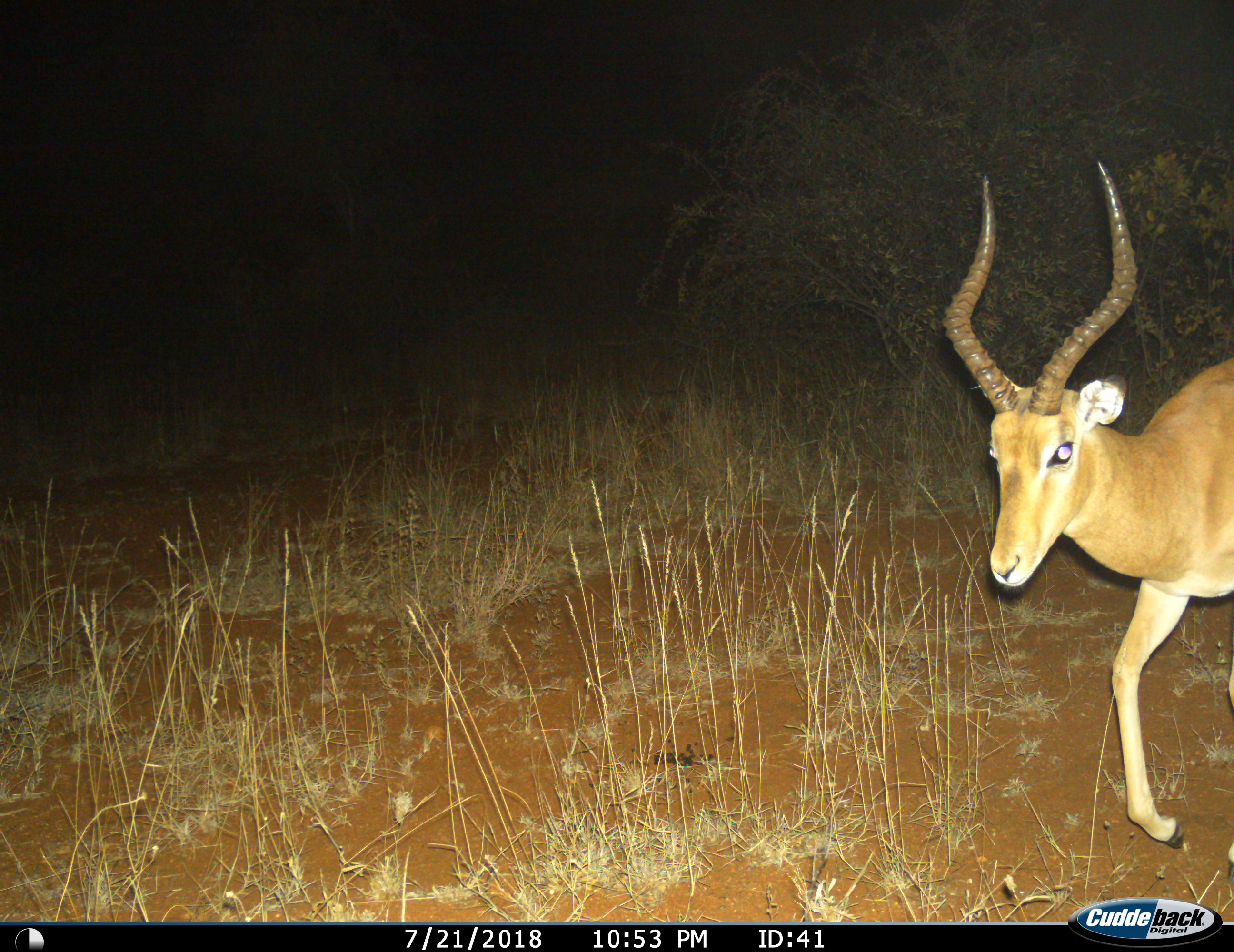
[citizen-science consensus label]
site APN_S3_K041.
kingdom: Animalia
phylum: Chordata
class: Mammalia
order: Artiodactyla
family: Bovidae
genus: Aepyceros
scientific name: Aepyceros melampus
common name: impala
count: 1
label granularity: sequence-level